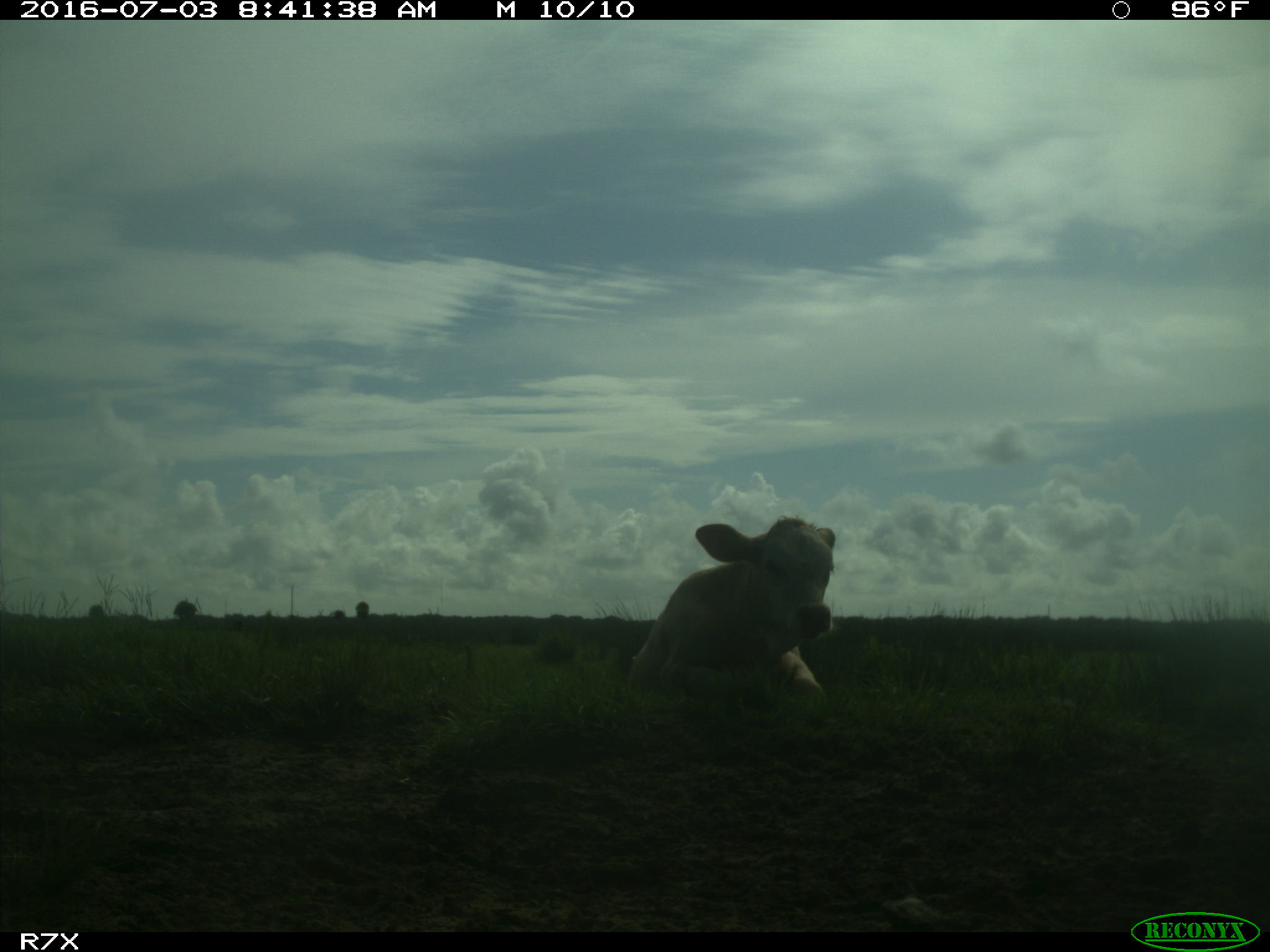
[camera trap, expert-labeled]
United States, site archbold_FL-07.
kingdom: Animalia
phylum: Chordata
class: Mammalia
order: Artiodactyla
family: Bovidae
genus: Bos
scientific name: Bos taurus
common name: domestic cow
Bos taurus (domestic cow).